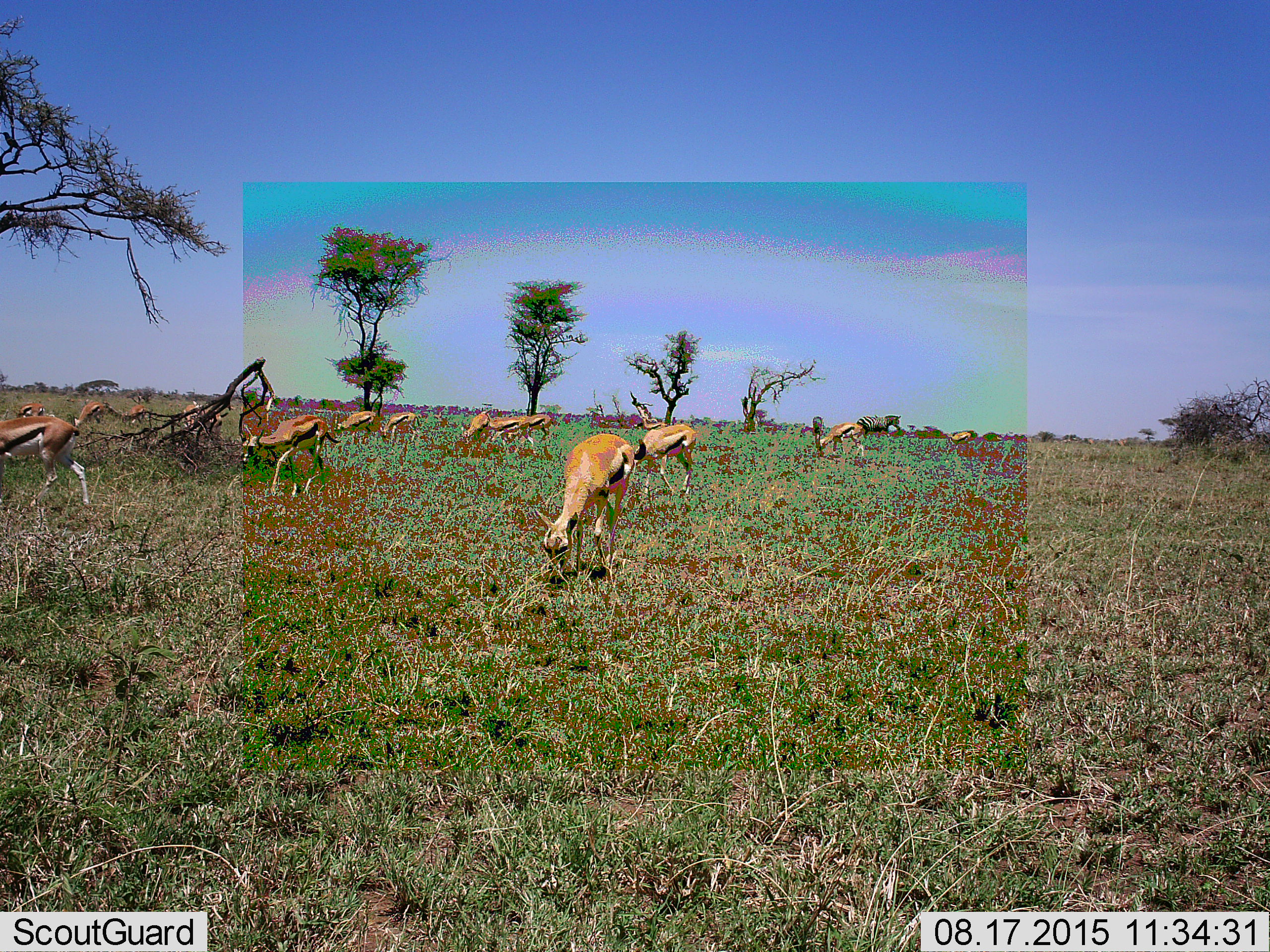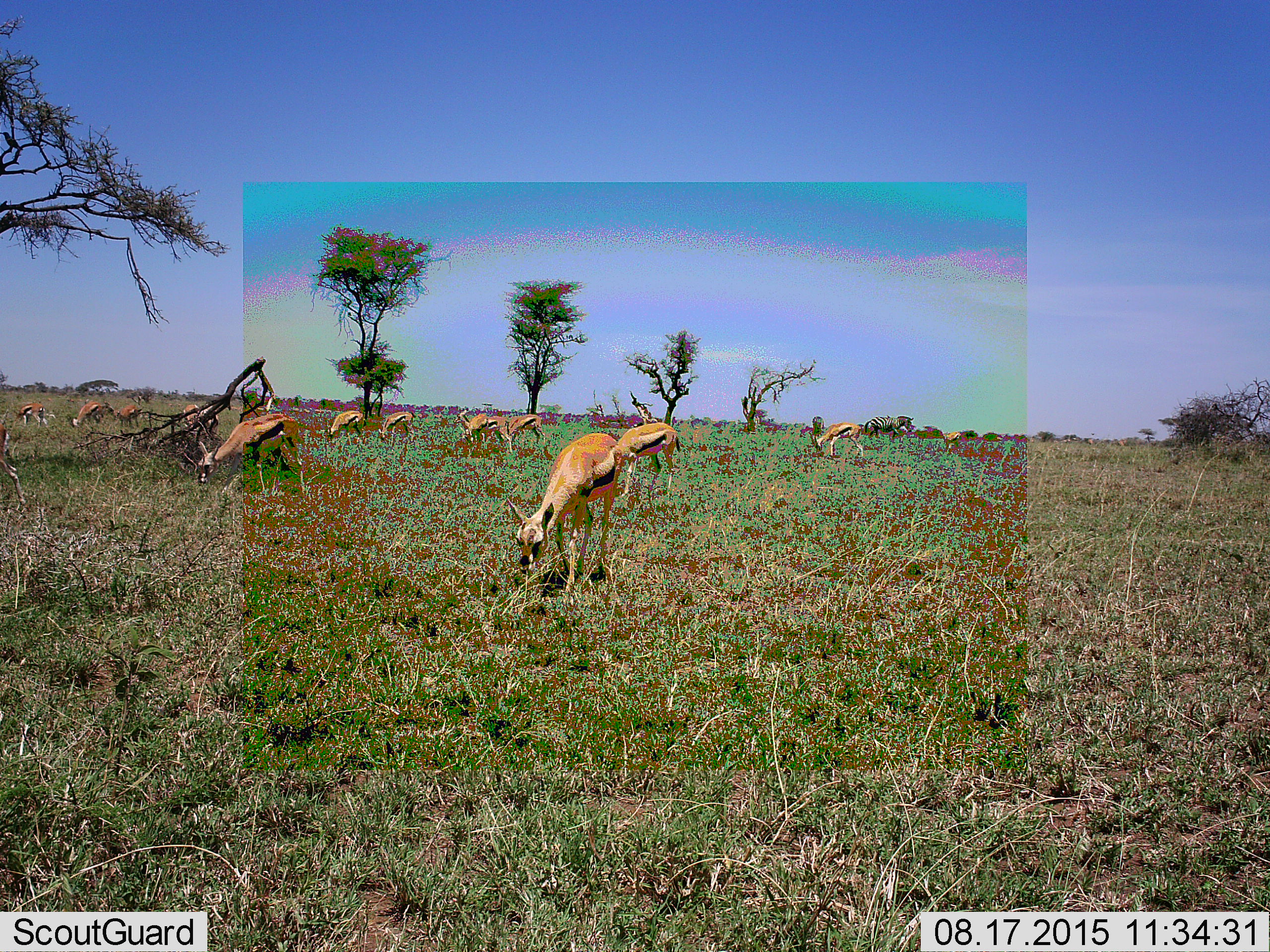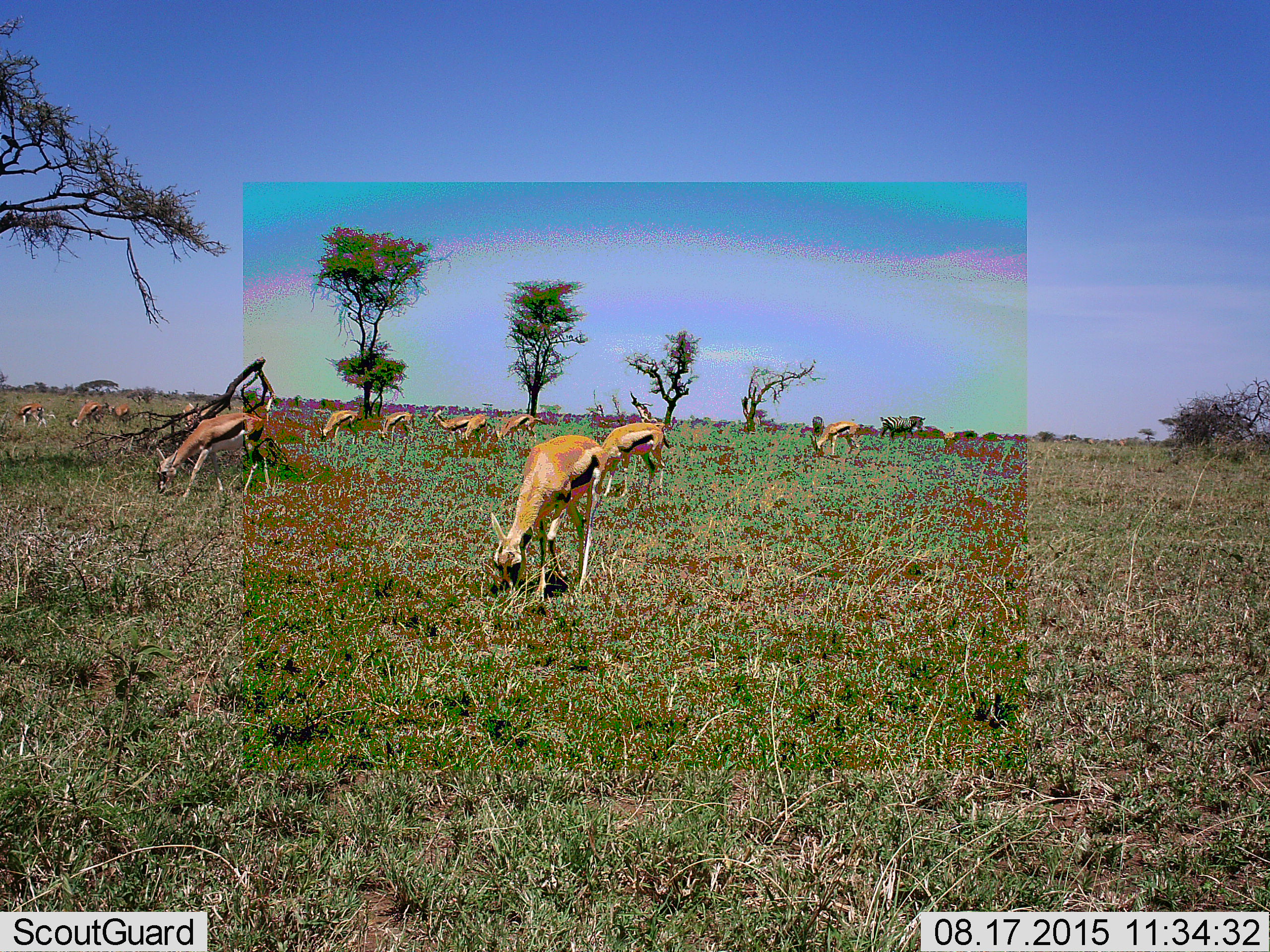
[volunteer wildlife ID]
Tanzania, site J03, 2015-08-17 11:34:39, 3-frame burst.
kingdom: Animalia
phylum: Chordata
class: Mammalia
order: Artiodactyla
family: Bovidae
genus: Eudorcas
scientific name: Eudorcas thomsonii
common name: thomson's gazelle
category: gazellethomsons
Gazellethomsons (thomson's gazelle) (Eudorcas thomsonii), count 11-50. Behavior (volunteer vote fractions): standing 62%, resting 0%, moving 50%, interacting 0%. Young present (vote fraction): 12%. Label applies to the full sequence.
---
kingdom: Animalia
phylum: Chordata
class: Mammalia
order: Perissodactyla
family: Equidae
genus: Equus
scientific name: Equus quagga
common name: plains zebra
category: zebra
Zebra (plains zebra) (Equus quagga), count 2. Behavior (volunteer vote fractions): standing 33%, resting 0%, moving 67%, interacting 0%. Young present (vote fraction): 0%. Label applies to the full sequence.